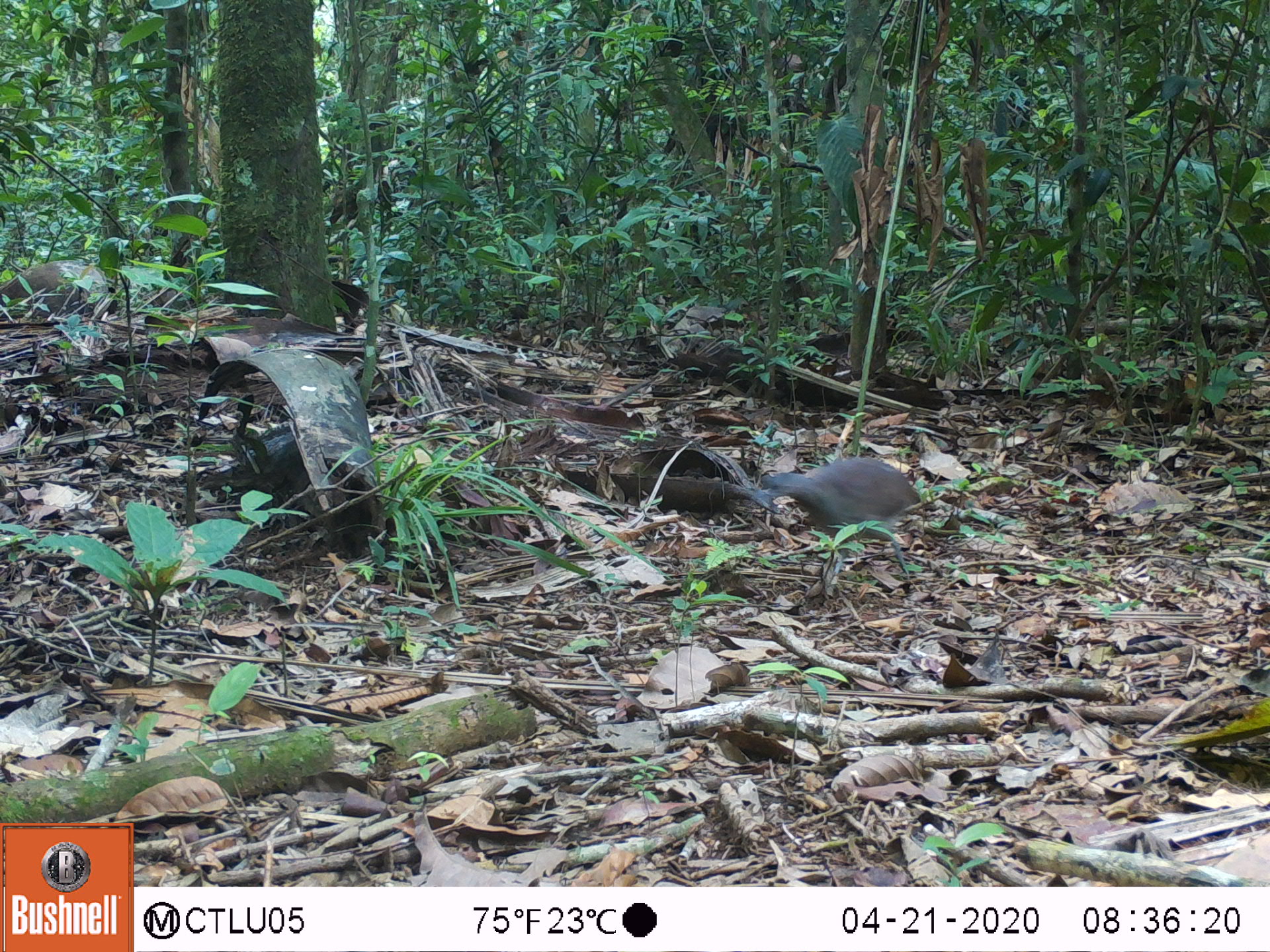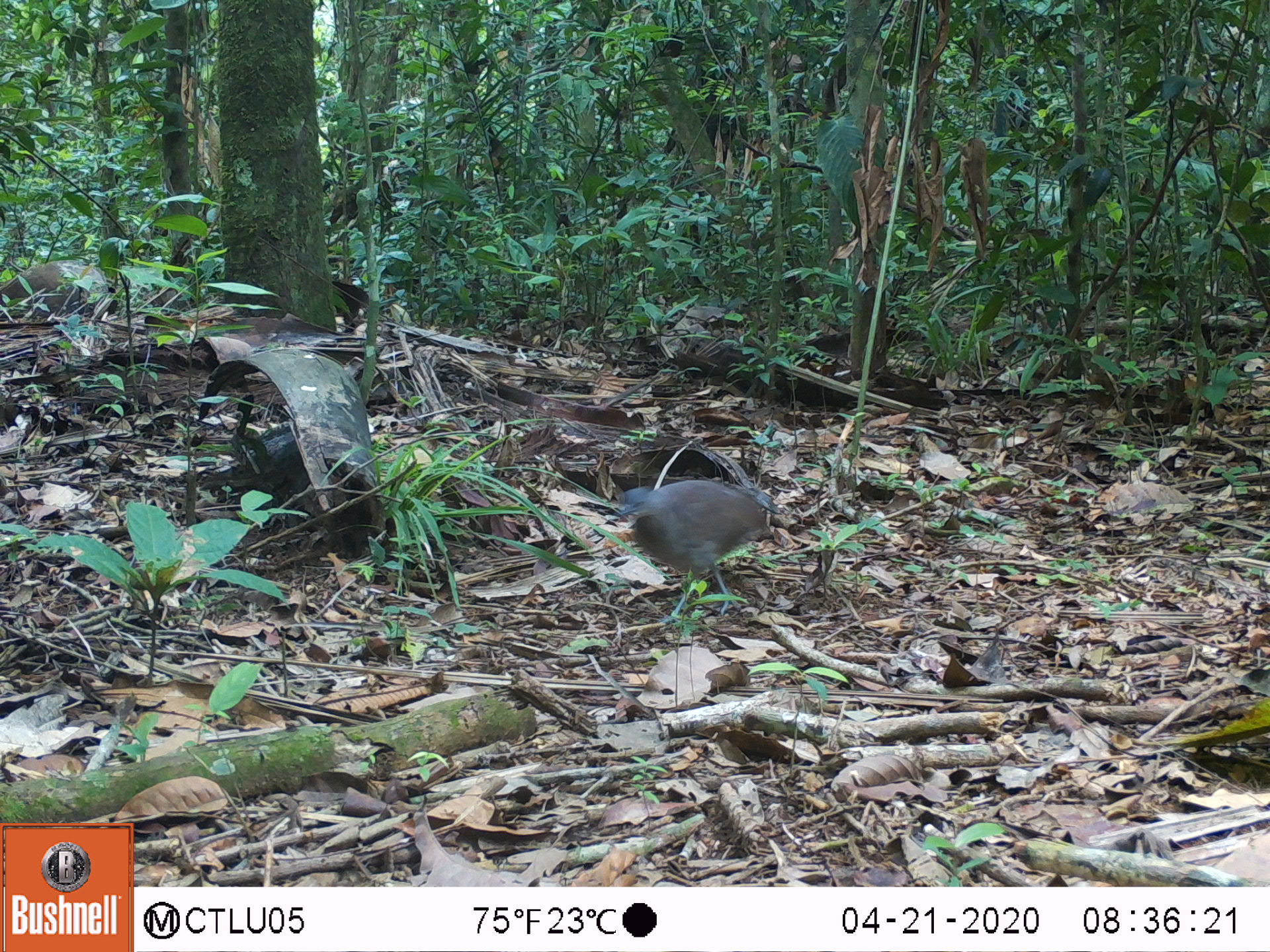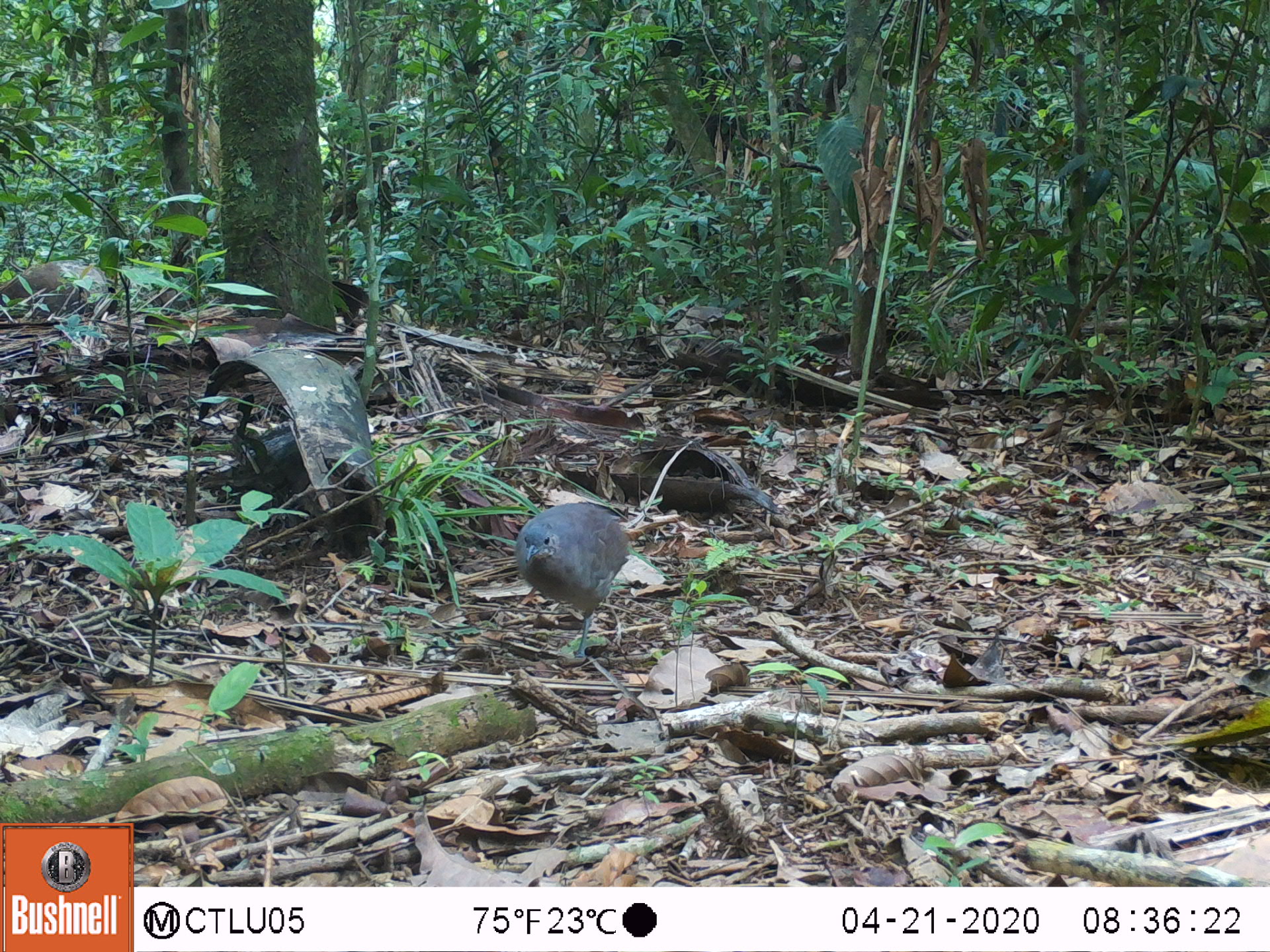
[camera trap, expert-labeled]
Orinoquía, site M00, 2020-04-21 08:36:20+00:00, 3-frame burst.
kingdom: Animalia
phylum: Chordata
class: Aves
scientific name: Aves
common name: bird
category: unknown bird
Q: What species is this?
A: Unknown bird (bird) (Aves).